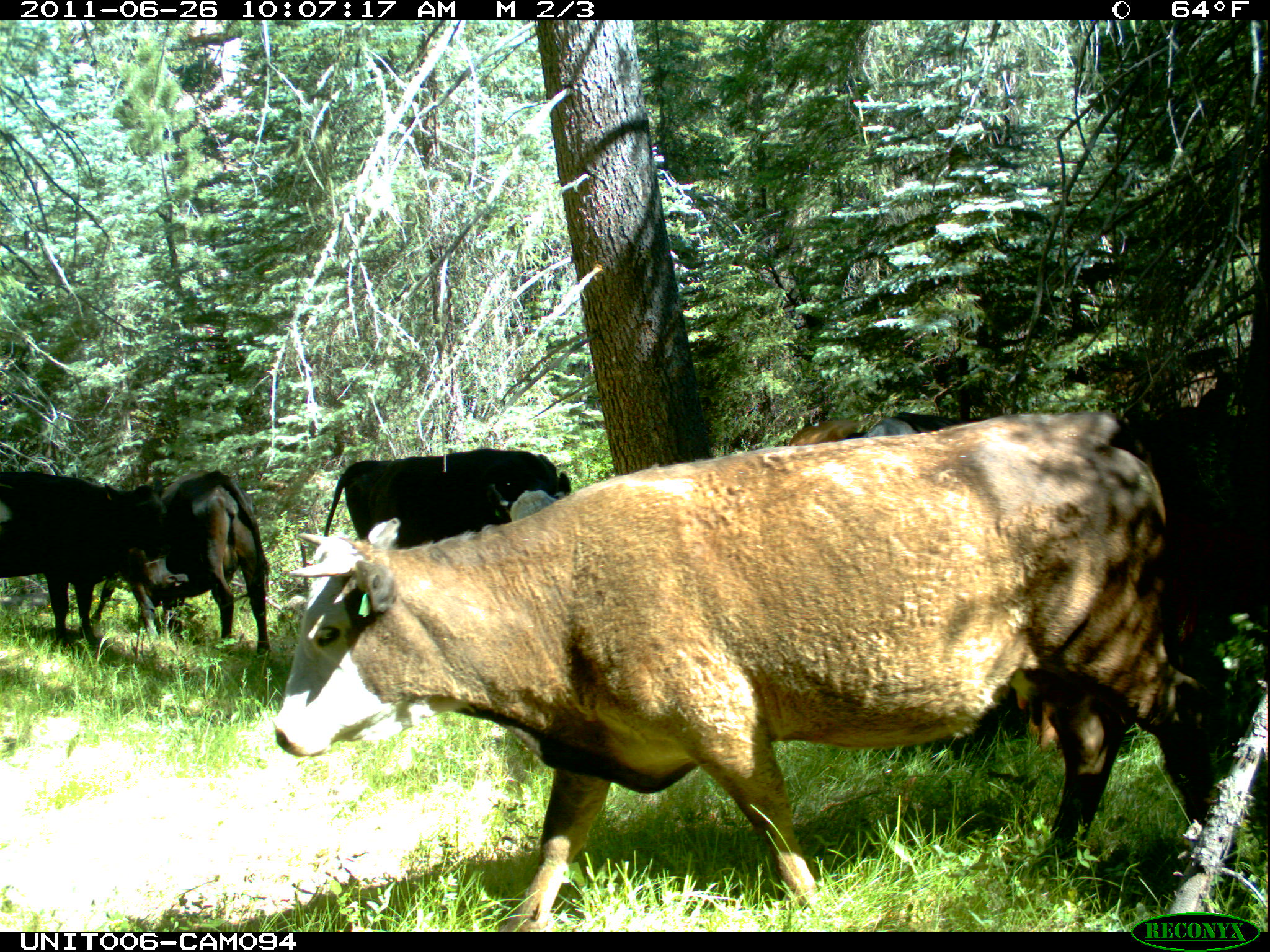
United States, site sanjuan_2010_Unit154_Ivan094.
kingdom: Animalia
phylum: Chordata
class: Mammalia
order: Artiodactyla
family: Bovidae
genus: Bos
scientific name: Bos taurus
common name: domestic cow